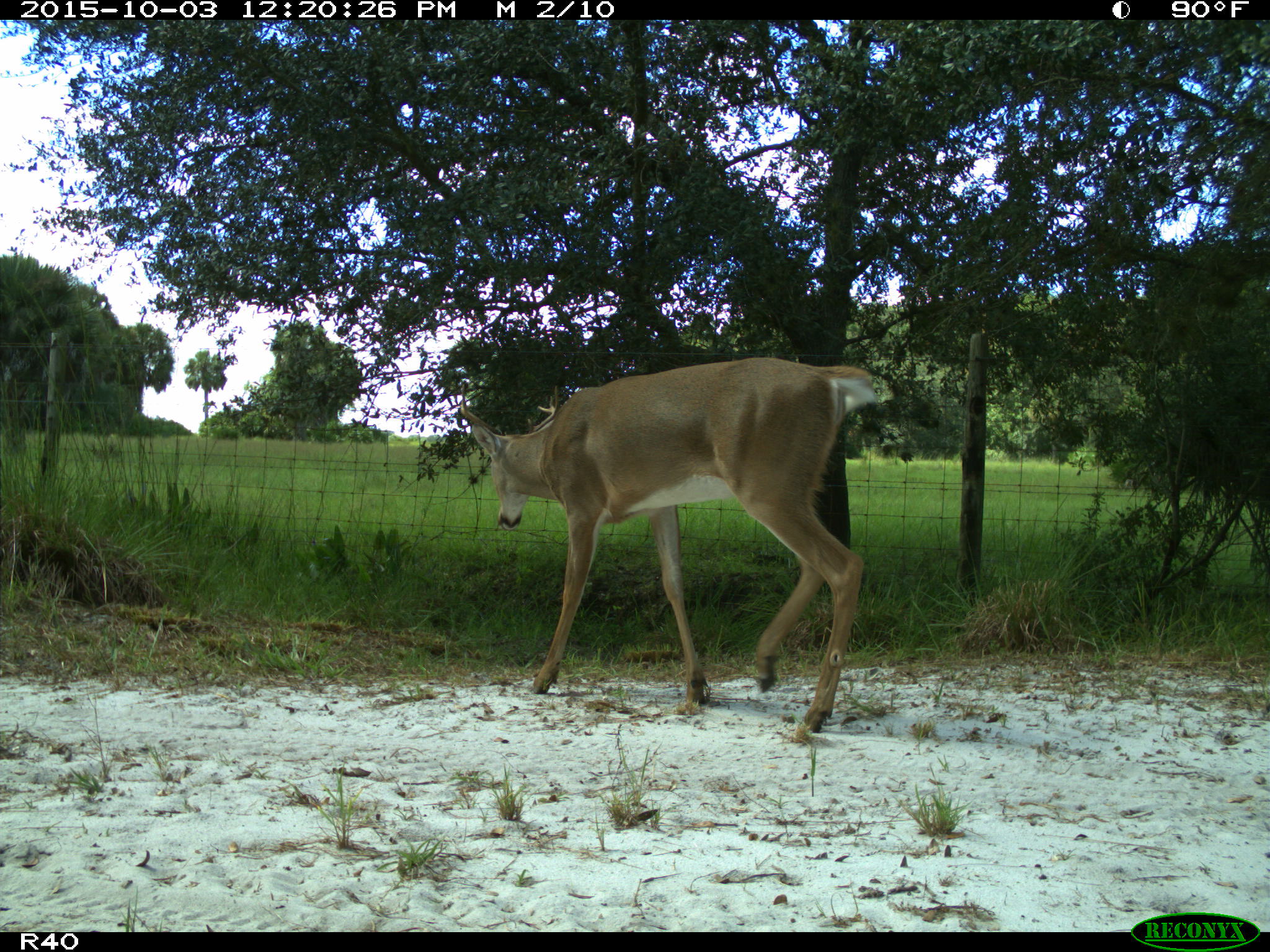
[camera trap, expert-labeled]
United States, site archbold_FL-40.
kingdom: Animalia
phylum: Chordata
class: Mammalia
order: Artiodactyla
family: Cervidae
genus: Odocoileus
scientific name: Odocoileus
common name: deer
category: unidentified deer